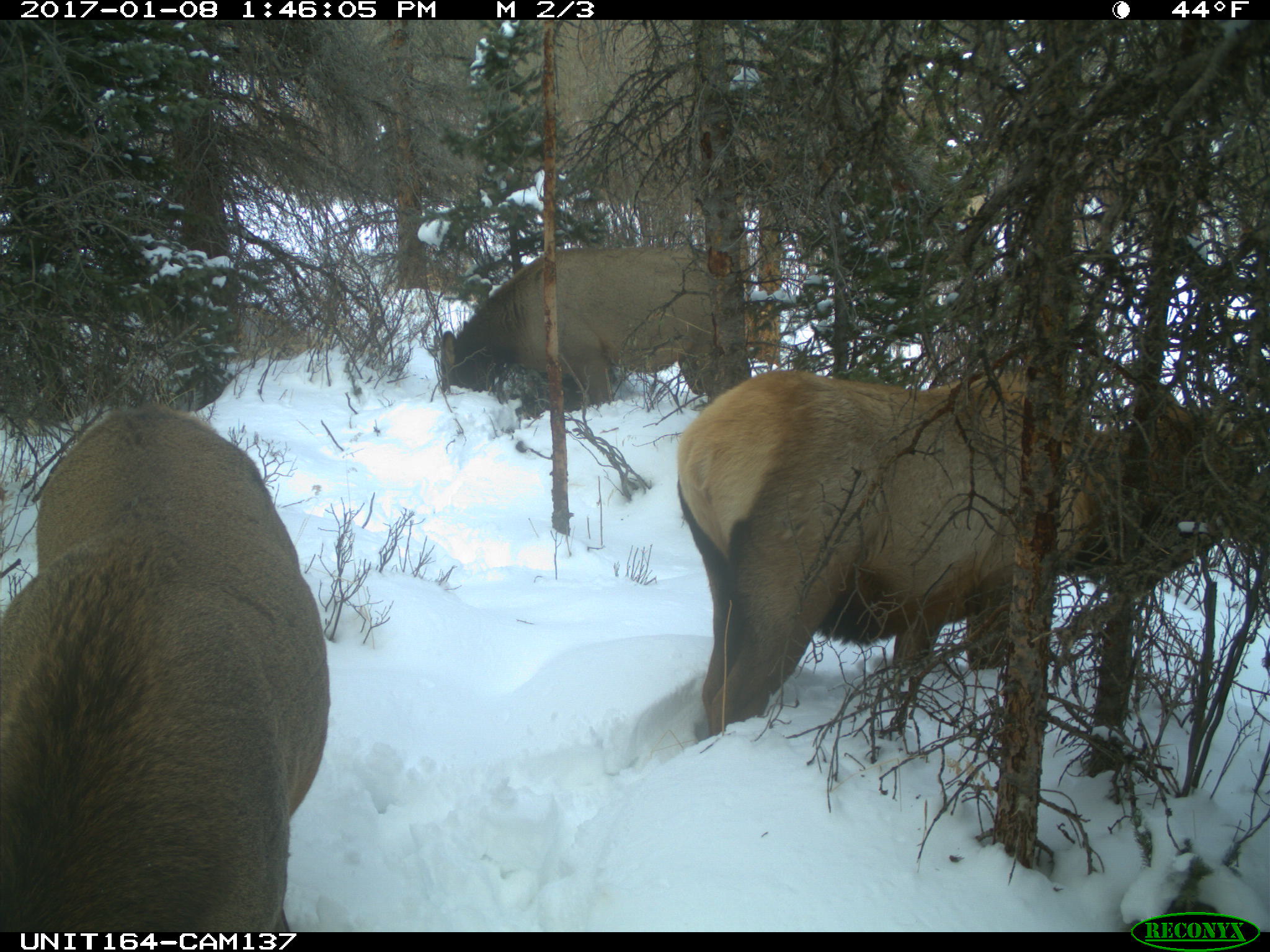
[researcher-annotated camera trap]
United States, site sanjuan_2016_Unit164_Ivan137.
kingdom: Animalia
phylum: Chordata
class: Mammalia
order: Artiodactyla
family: Cervidae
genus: Cervus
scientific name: Cervus elaphus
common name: red deer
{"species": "Cervus elaphus (red deer)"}